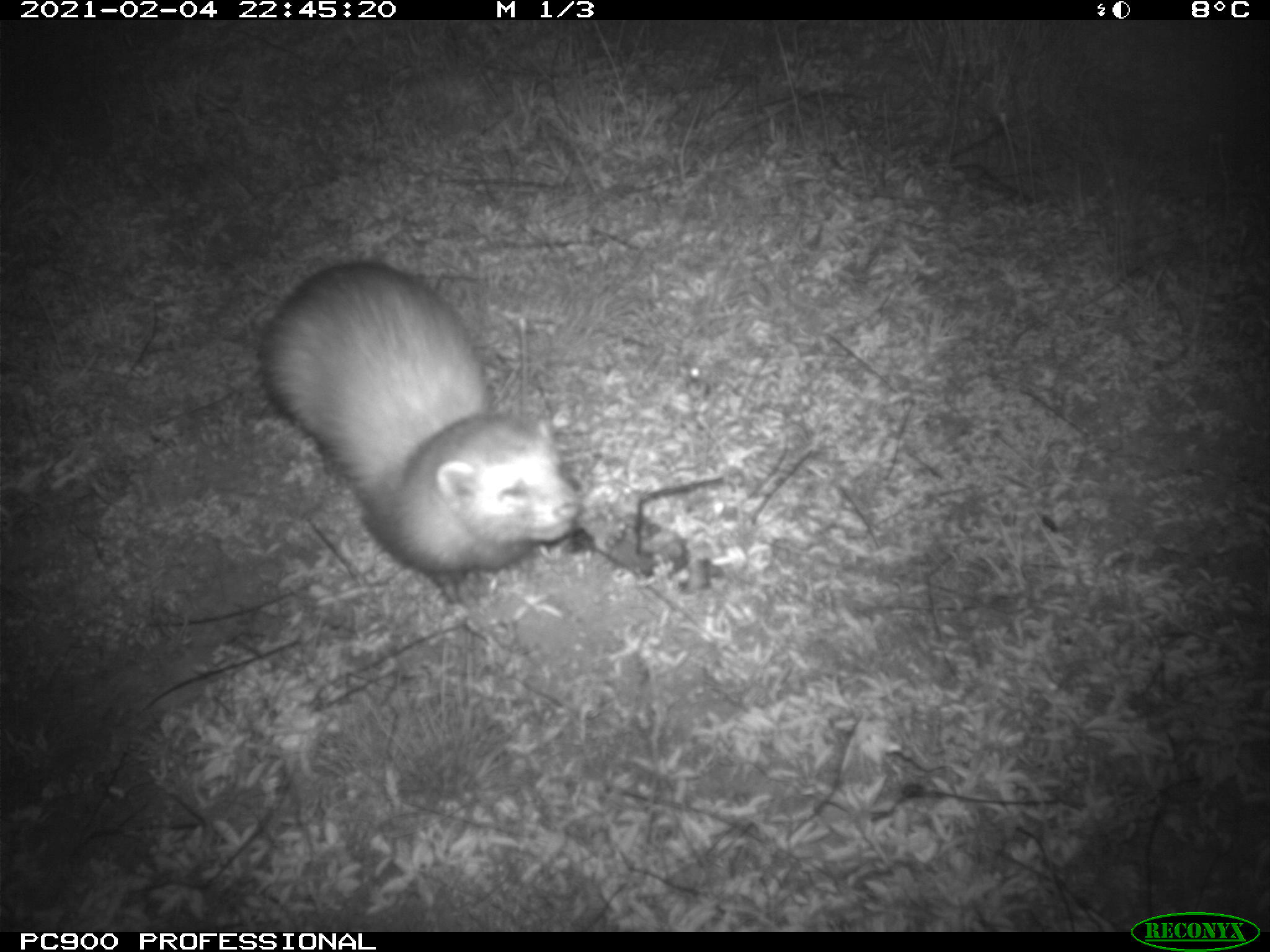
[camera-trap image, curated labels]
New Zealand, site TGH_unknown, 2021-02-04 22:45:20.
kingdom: Animalia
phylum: Chordata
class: Mammalia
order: Carnivora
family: Mustelidae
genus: Mustela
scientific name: Mustela furo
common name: ferret